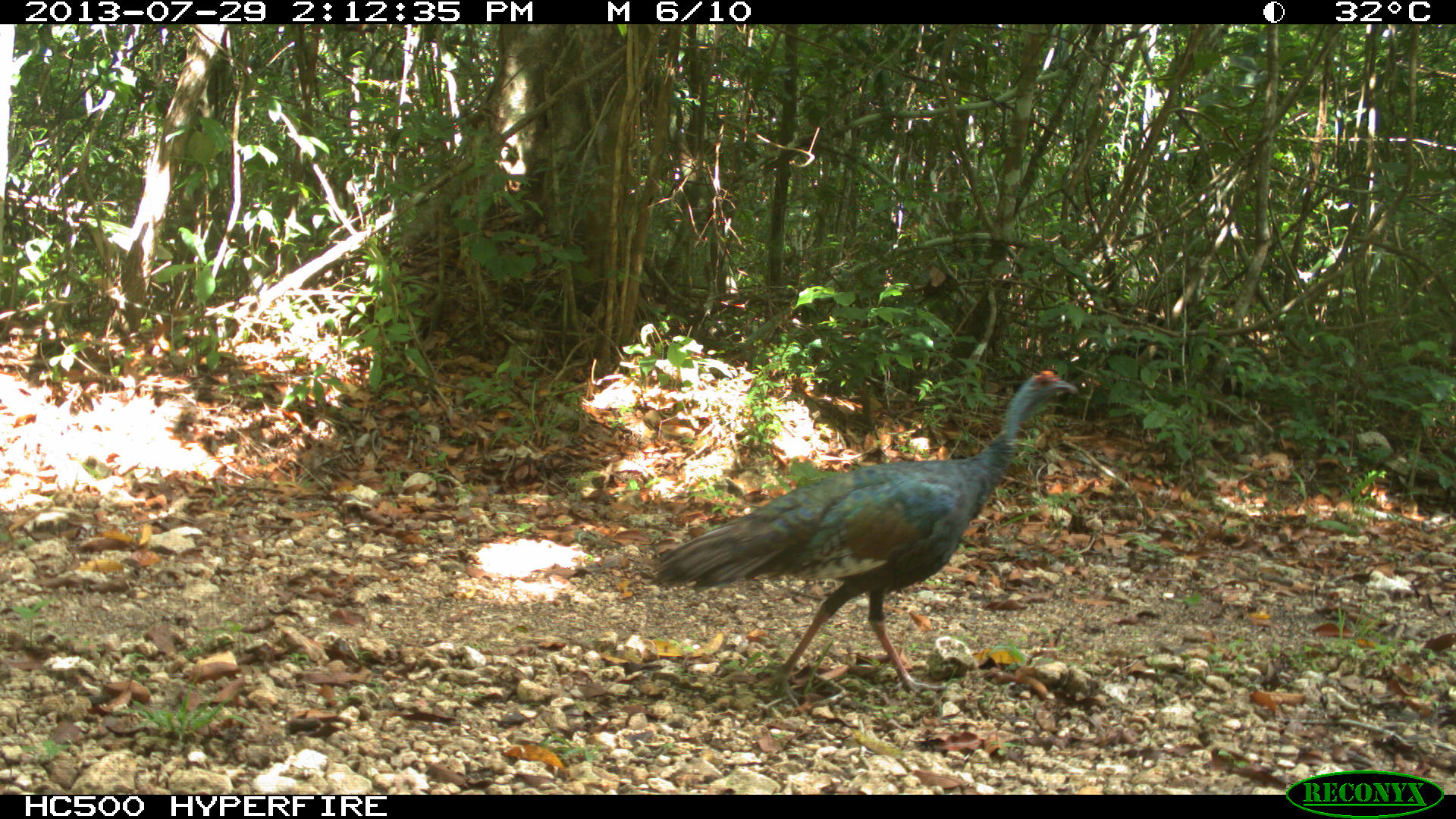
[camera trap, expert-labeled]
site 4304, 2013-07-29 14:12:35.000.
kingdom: Animalia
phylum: Chordata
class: Aves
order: Galliformes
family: Phasianidae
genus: Meleagris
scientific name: Meleagris ocellata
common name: ocellated turkey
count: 2